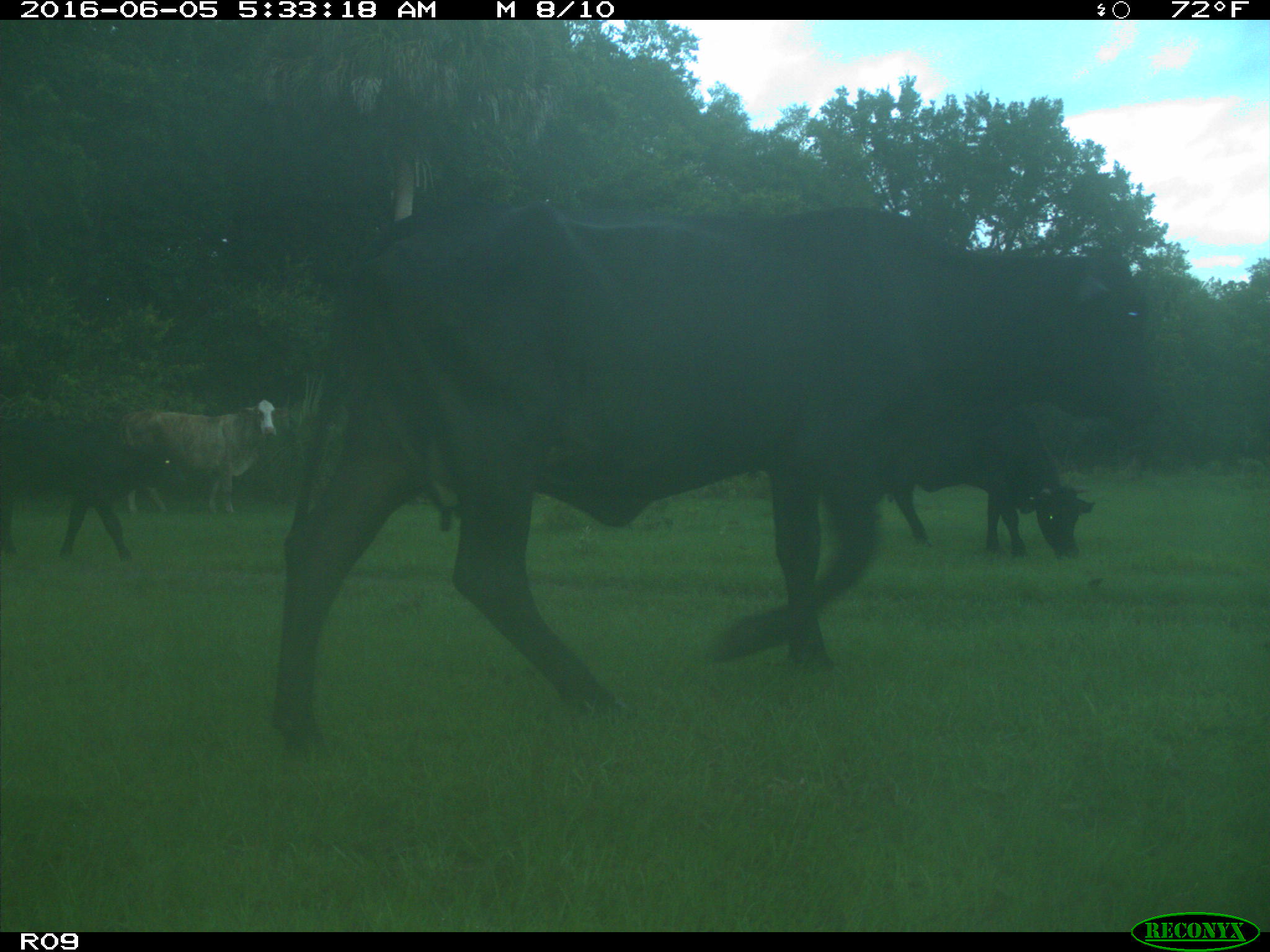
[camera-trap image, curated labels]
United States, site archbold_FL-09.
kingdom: Animalia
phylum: Chordata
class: Mammalia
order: Artiodactyla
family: Bovidae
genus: Bos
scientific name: Bos taurus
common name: domestic cow